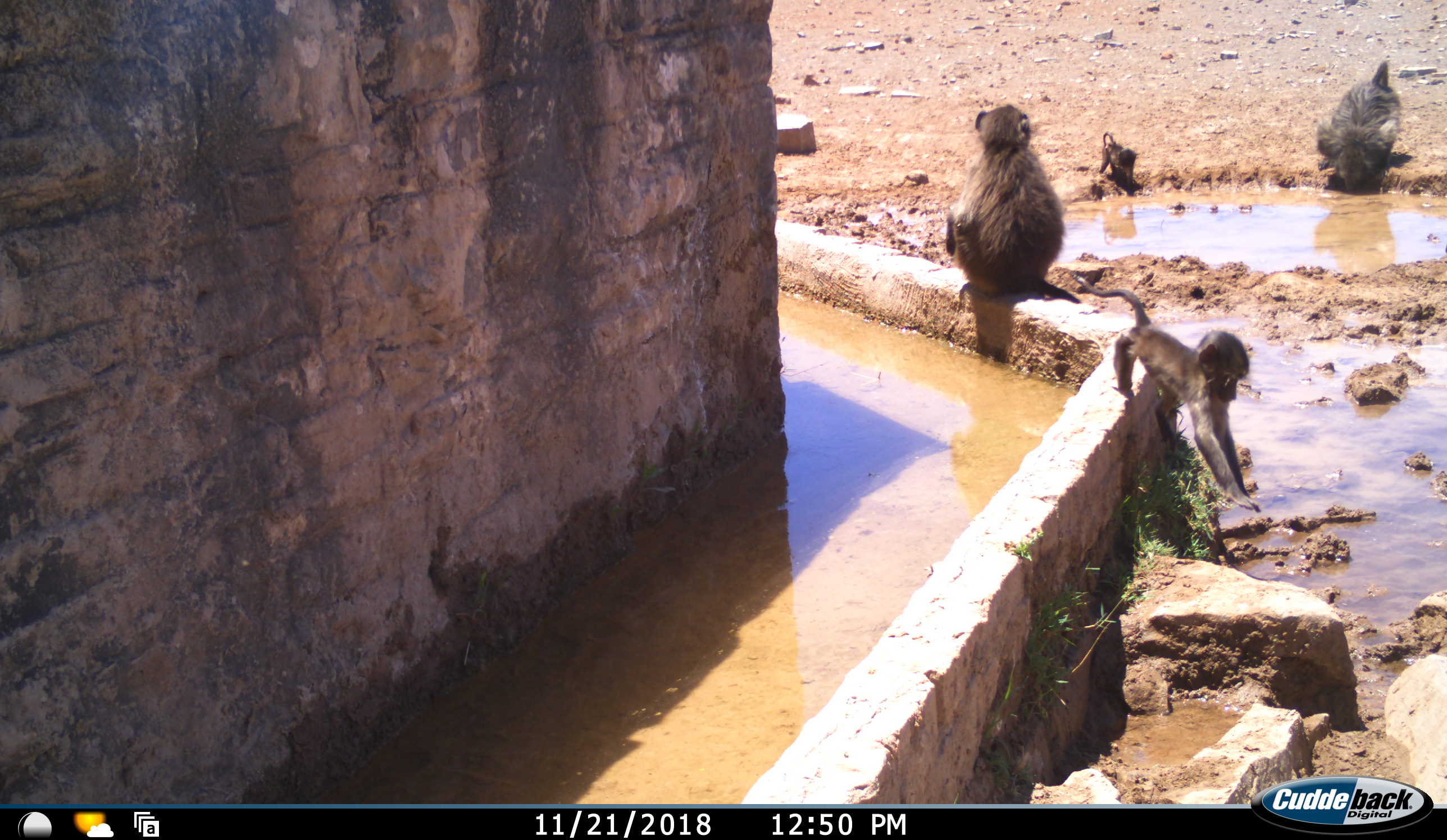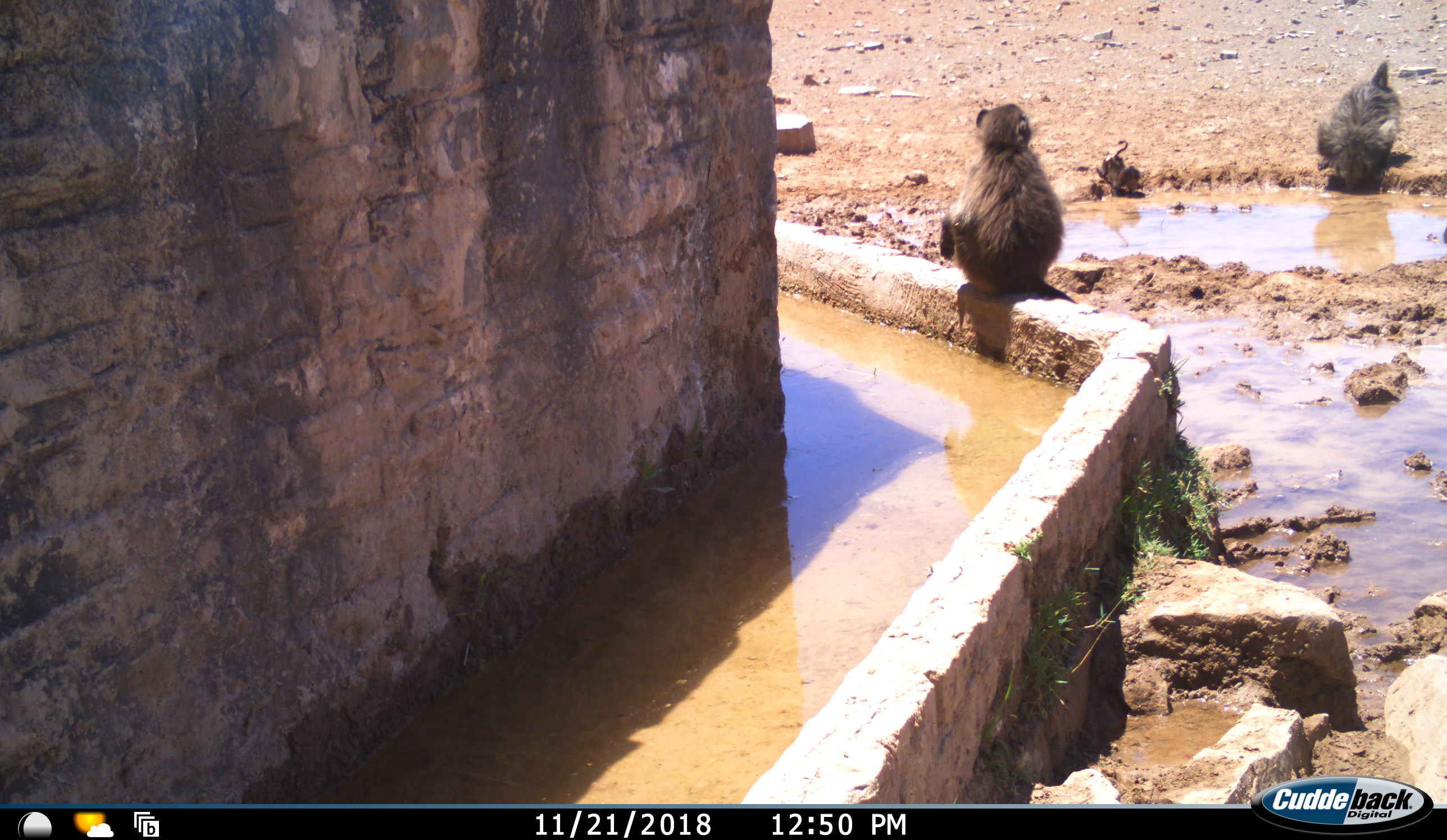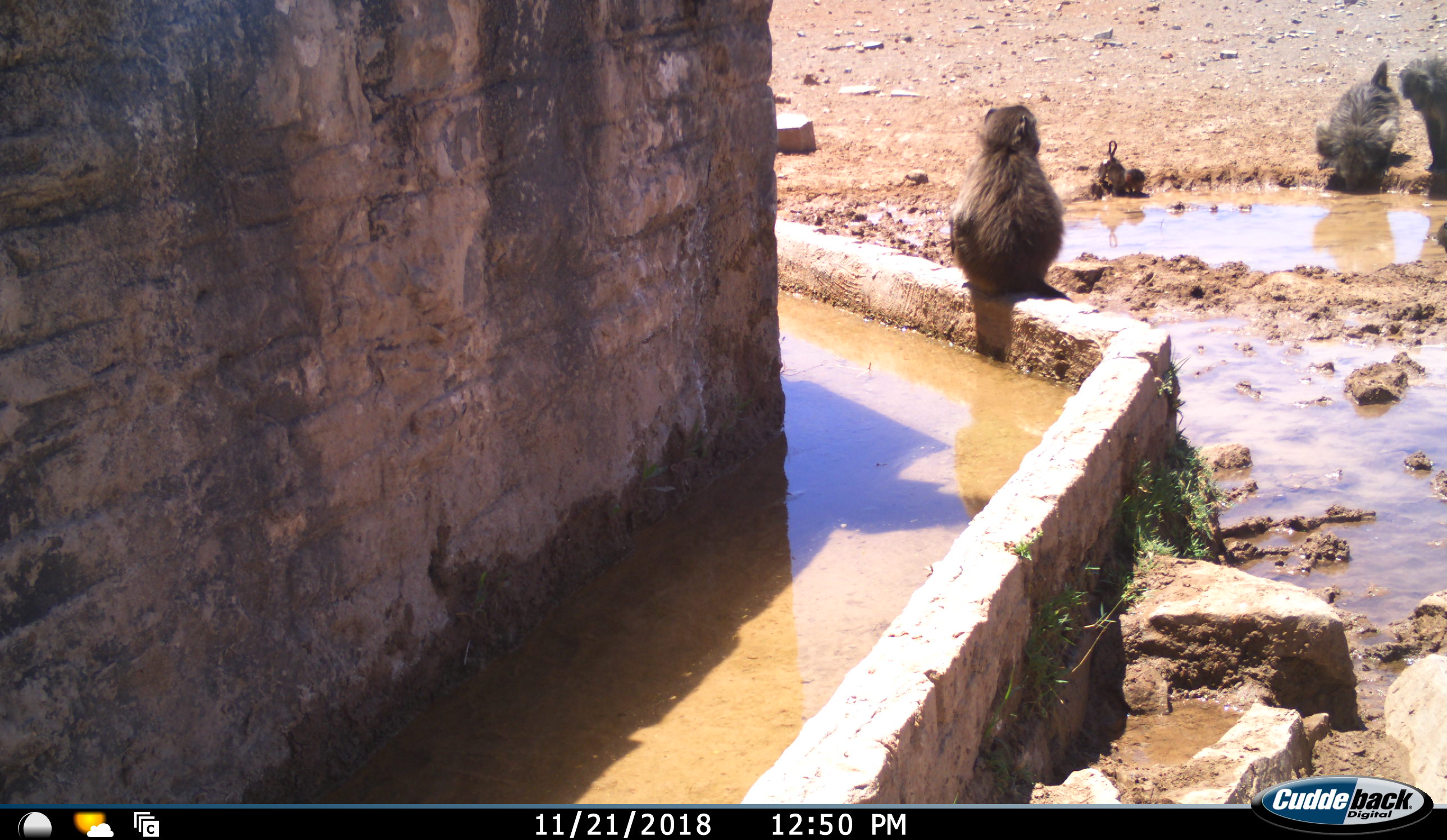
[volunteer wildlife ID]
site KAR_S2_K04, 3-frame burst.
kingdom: Animalia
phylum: Chordata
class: Mammalia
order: Primates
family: Cercopithecidae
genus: Papio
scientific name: Papio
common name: baboon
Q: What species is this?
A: Baboon (Papio).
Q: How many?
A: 5.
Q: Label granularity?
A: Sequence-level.